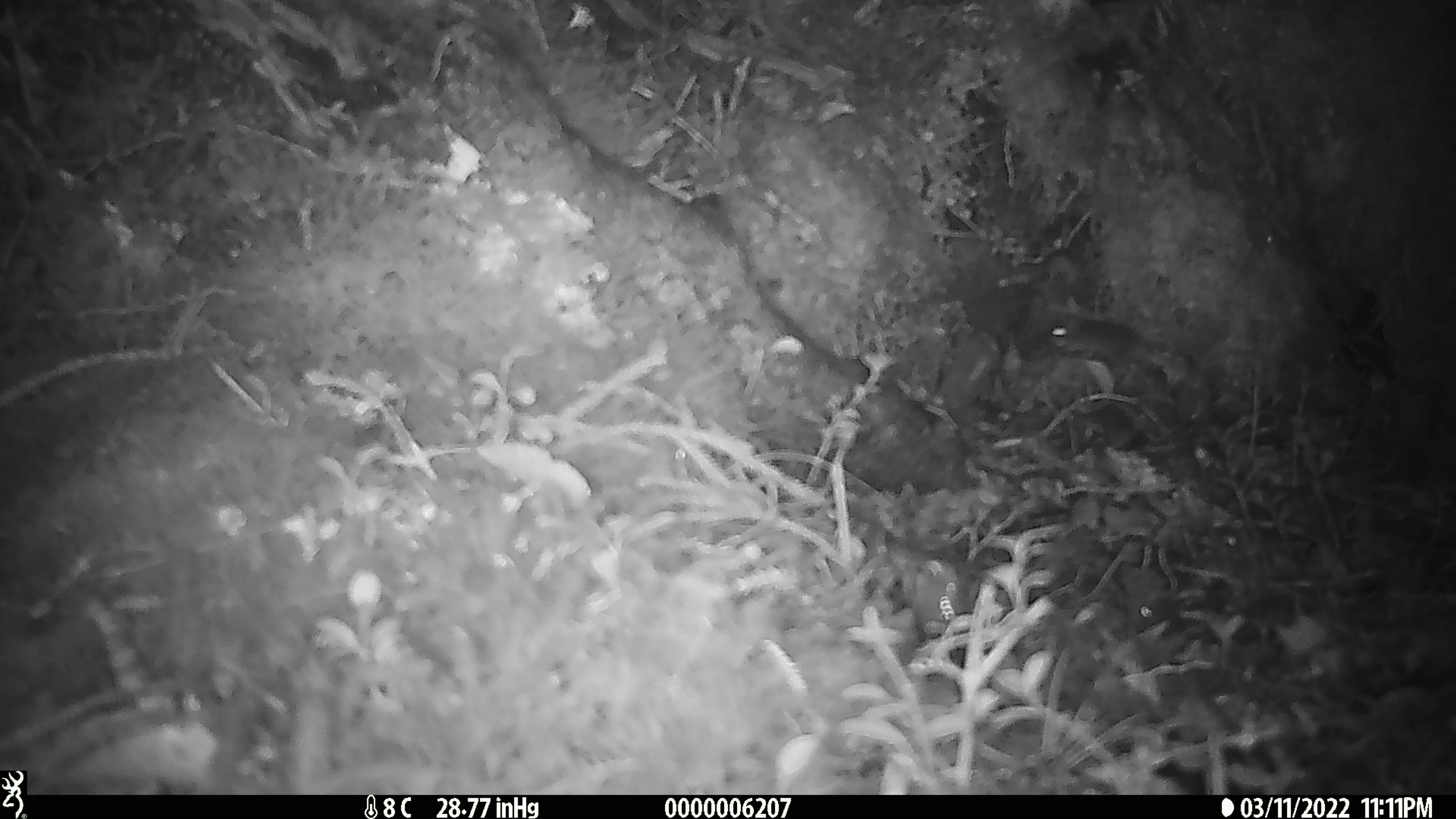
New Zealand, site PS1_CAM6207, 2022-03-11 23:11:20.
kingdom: Animalia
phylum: Chordata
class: Mammalia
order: Rodentia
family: Muridae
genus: Mus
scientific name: Mus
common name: mouse